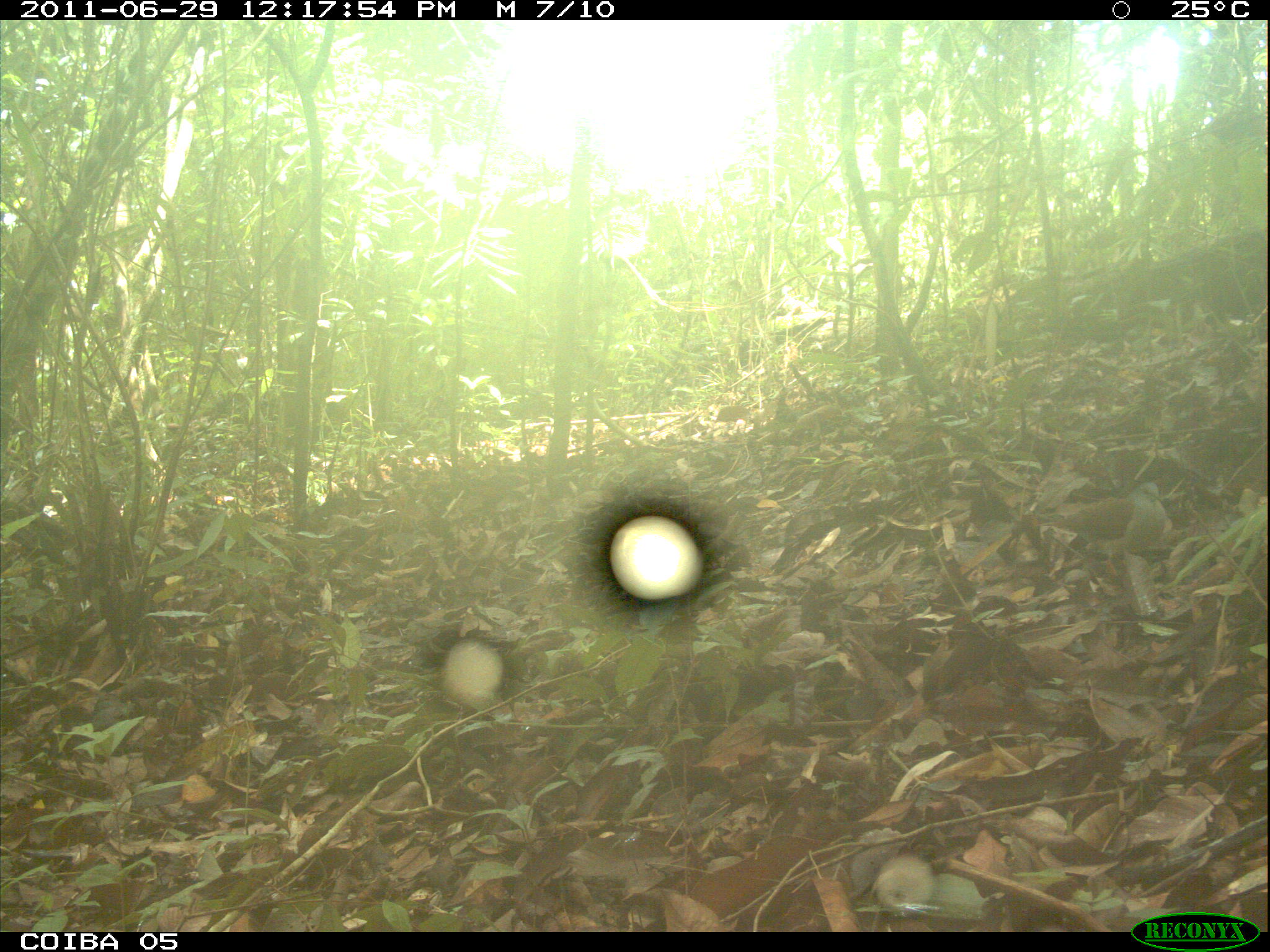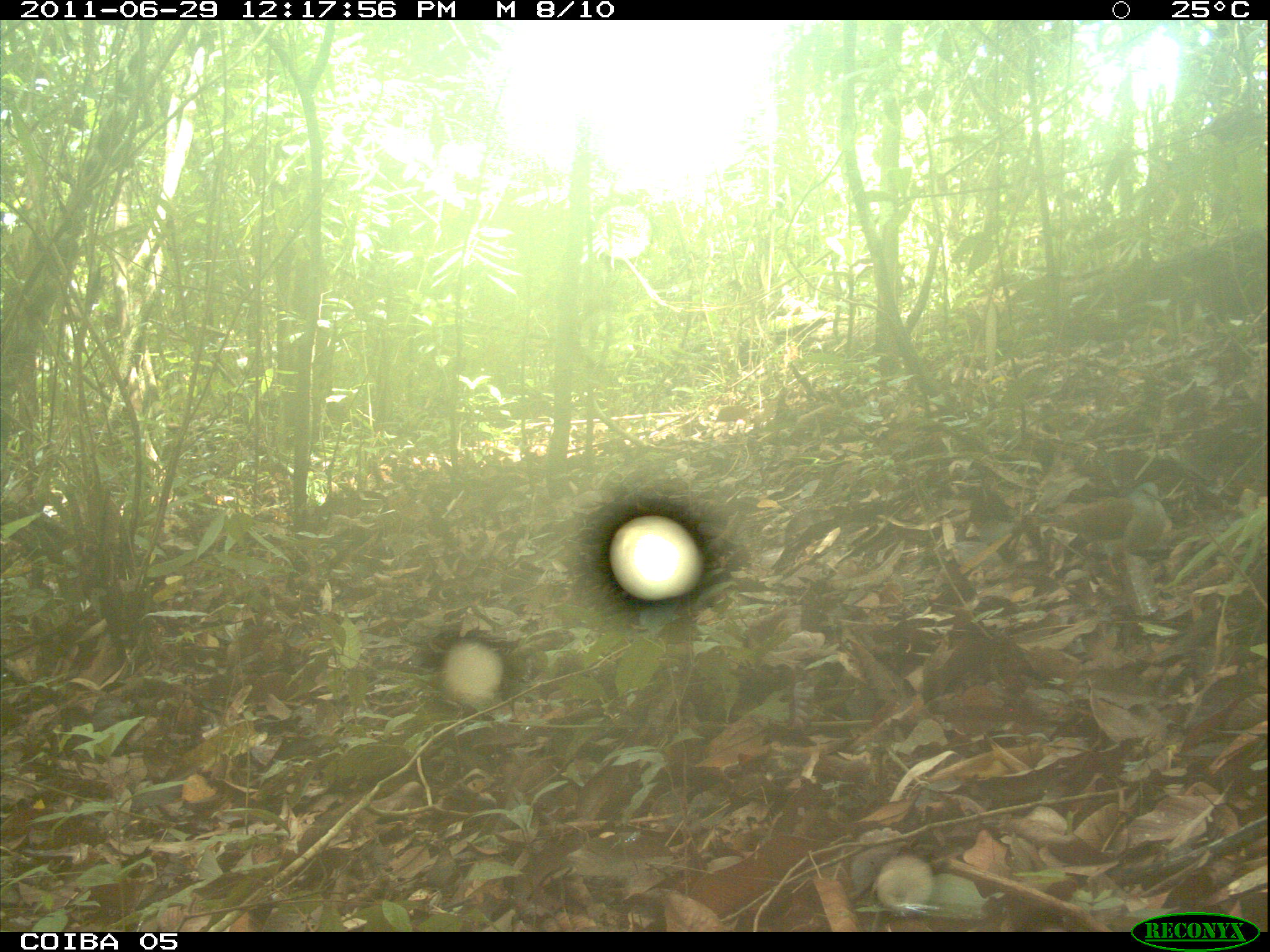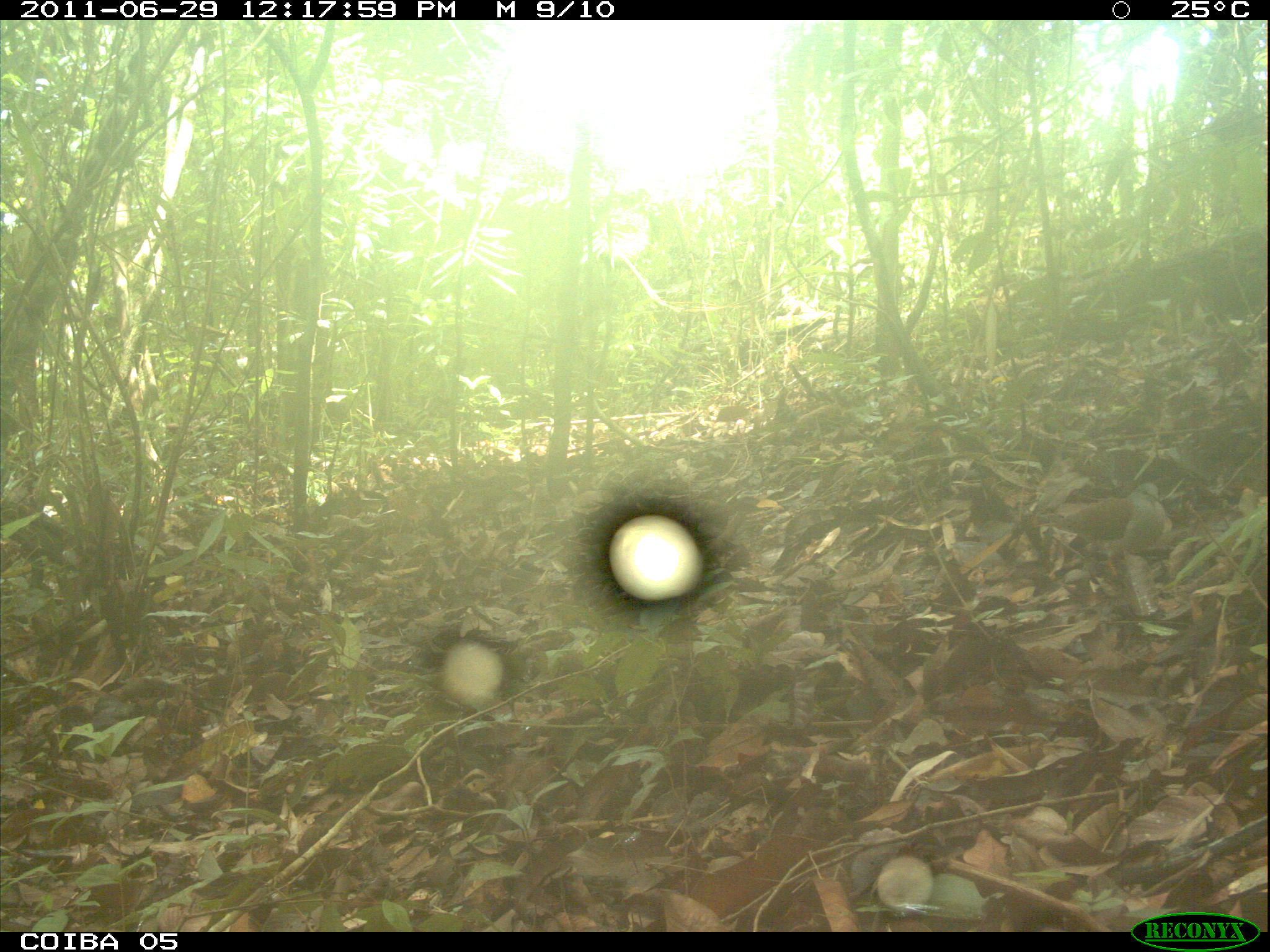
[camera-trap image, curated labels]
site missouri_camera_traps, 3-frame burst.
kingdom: Animalia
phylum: Chordata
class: Aves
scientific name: Aves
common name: bird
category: bird spec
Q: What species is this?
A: Bird spec (bird) (Aves).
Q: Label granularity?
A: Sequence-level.